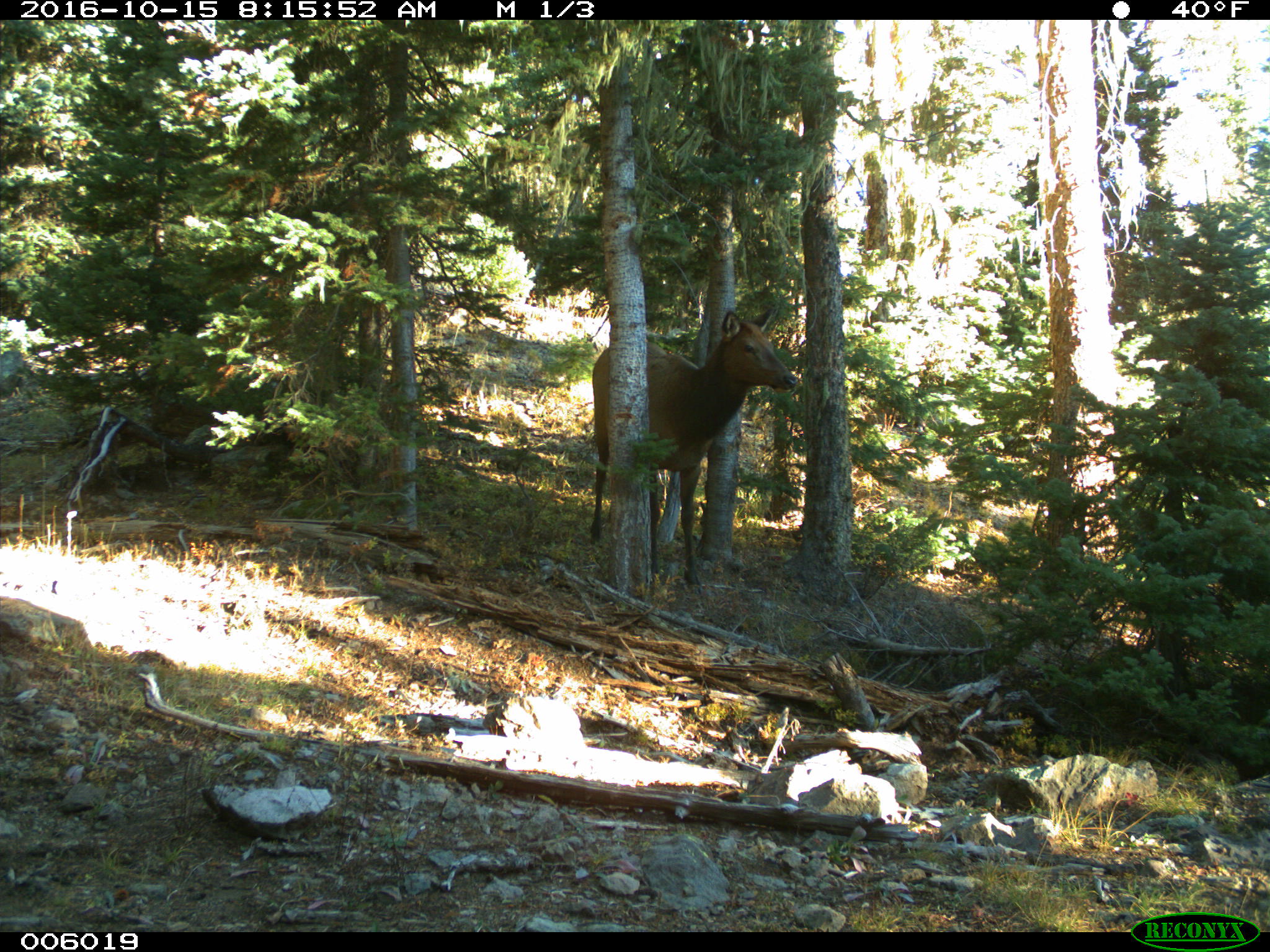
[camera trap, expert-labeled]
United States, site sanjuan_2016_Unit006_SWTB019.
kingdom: Animalia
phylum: Chordata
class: Mammalia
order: Artiodactyla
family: Cervidae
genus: Cervus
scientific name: Cervus elaphus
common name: red deer